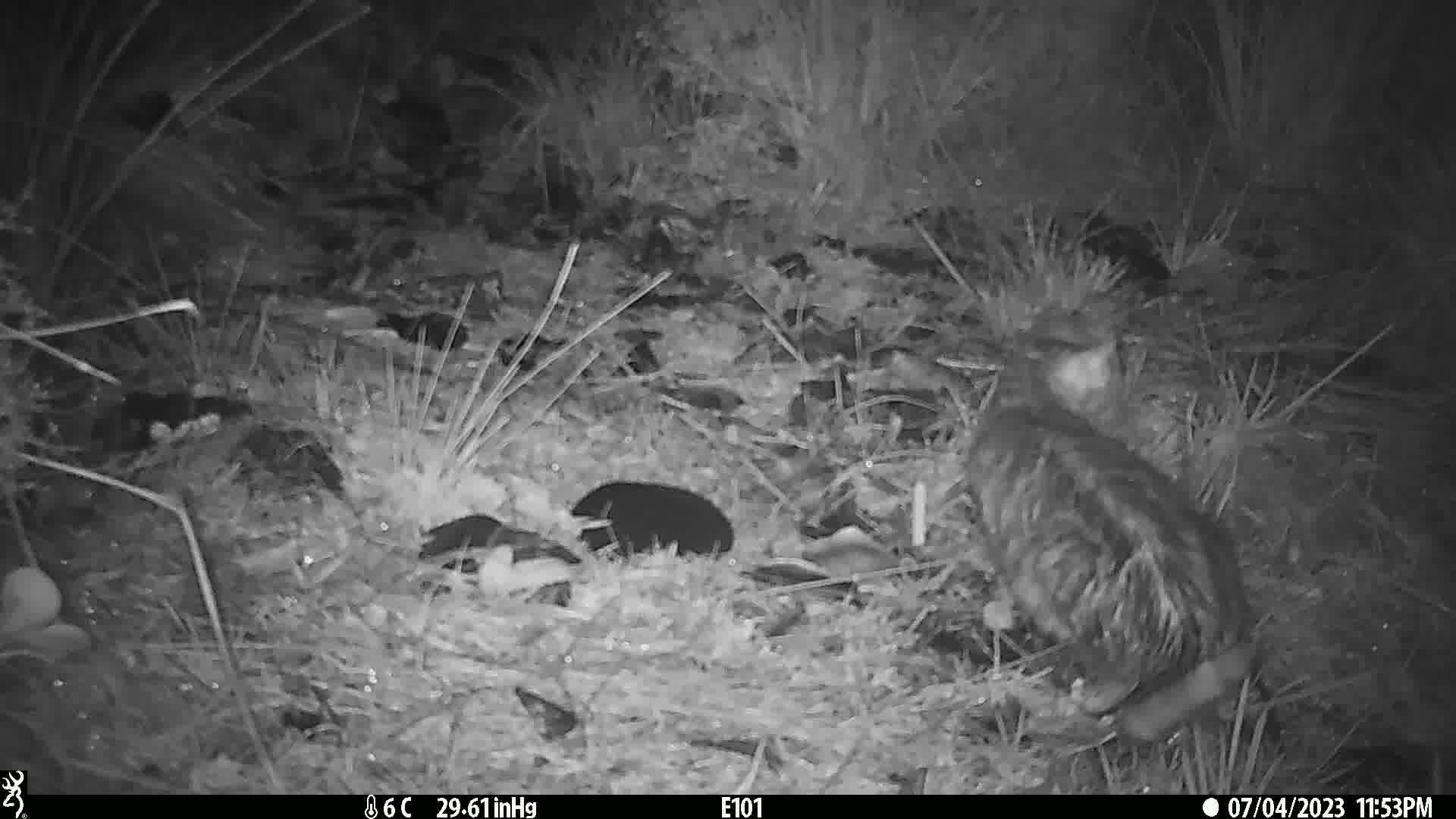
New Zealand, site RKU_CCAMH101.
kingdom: Animalia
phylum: Chordata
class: Mammalia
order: Carnivora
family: Felidae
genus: Felis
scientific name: Felis catus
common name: domestic cat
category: cat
Cat (domestic cat) (Felis catus).